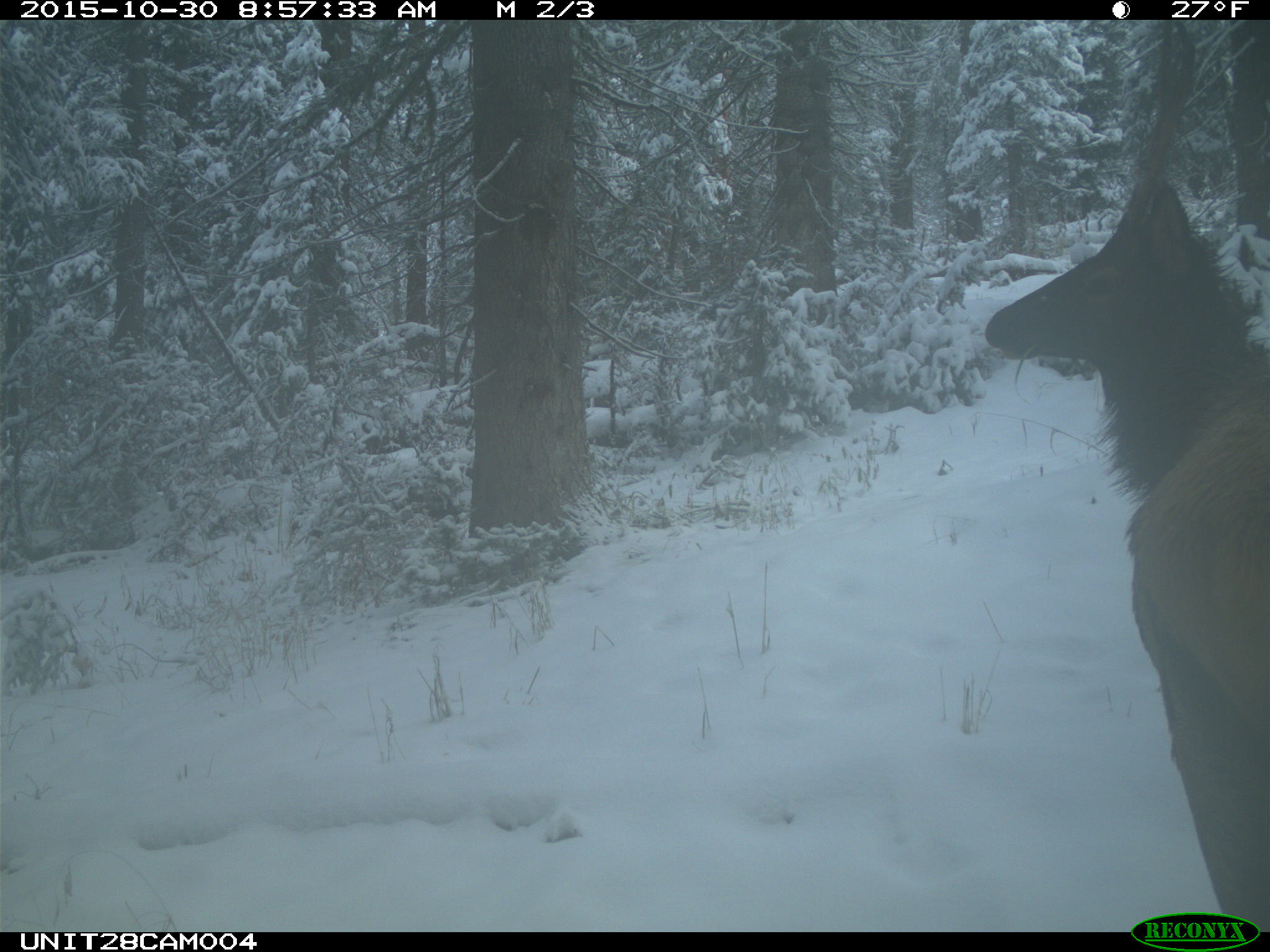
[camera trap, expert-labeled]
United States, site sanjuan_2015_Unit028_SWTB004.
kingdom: Animalia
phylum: Chordata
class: Mammalia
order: Artiodactyla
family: Cervidae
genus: Cervus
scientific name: Cervus elaphus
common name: red deer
Cervus elaphus (red deer).